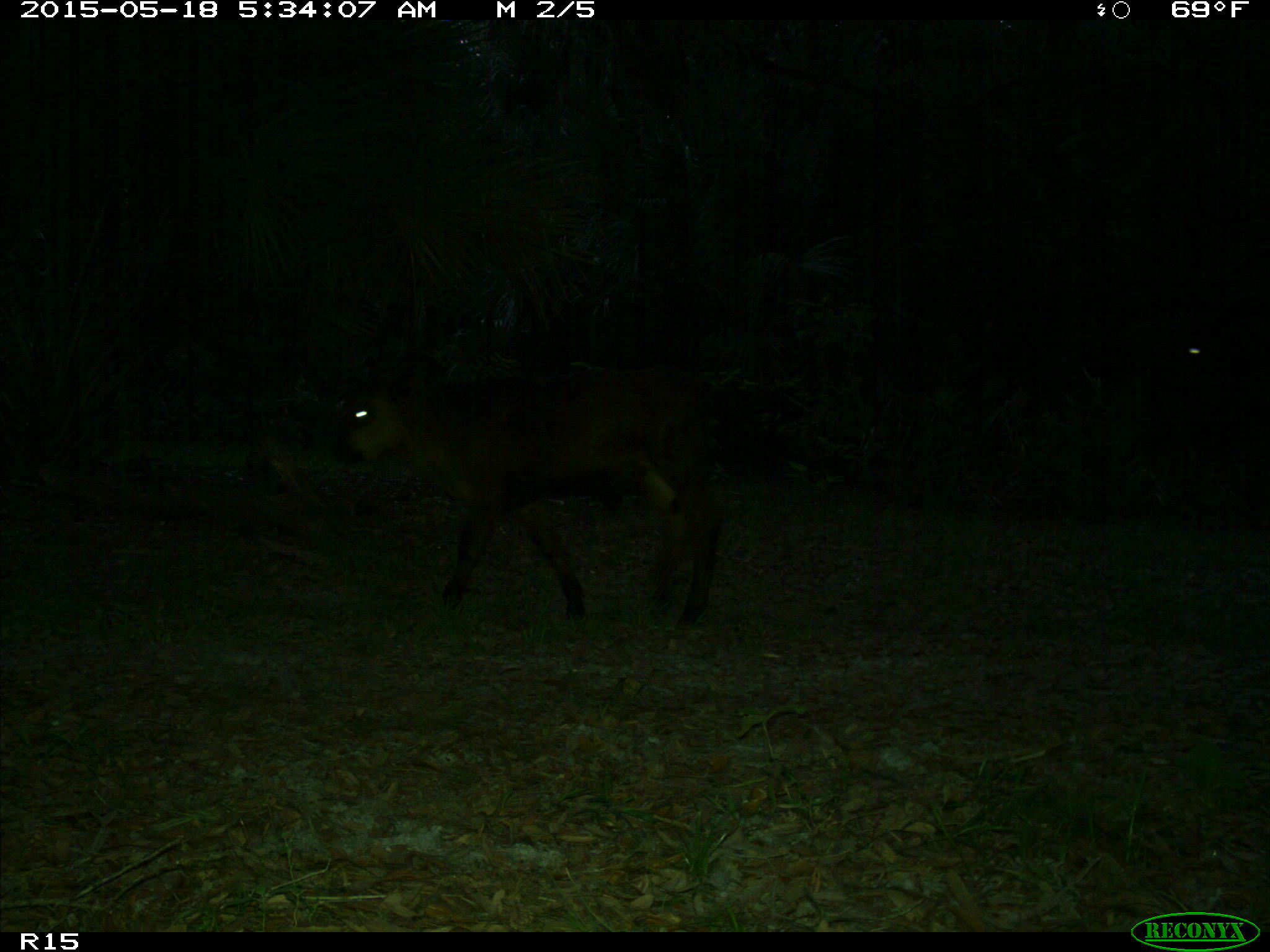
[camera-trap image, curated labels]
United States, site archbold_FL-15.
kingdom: Animalia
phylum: Chordata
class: Mammalia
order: Artiodactyla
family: Bovidae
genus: Bos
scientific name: Bos taurus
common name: domestic cow